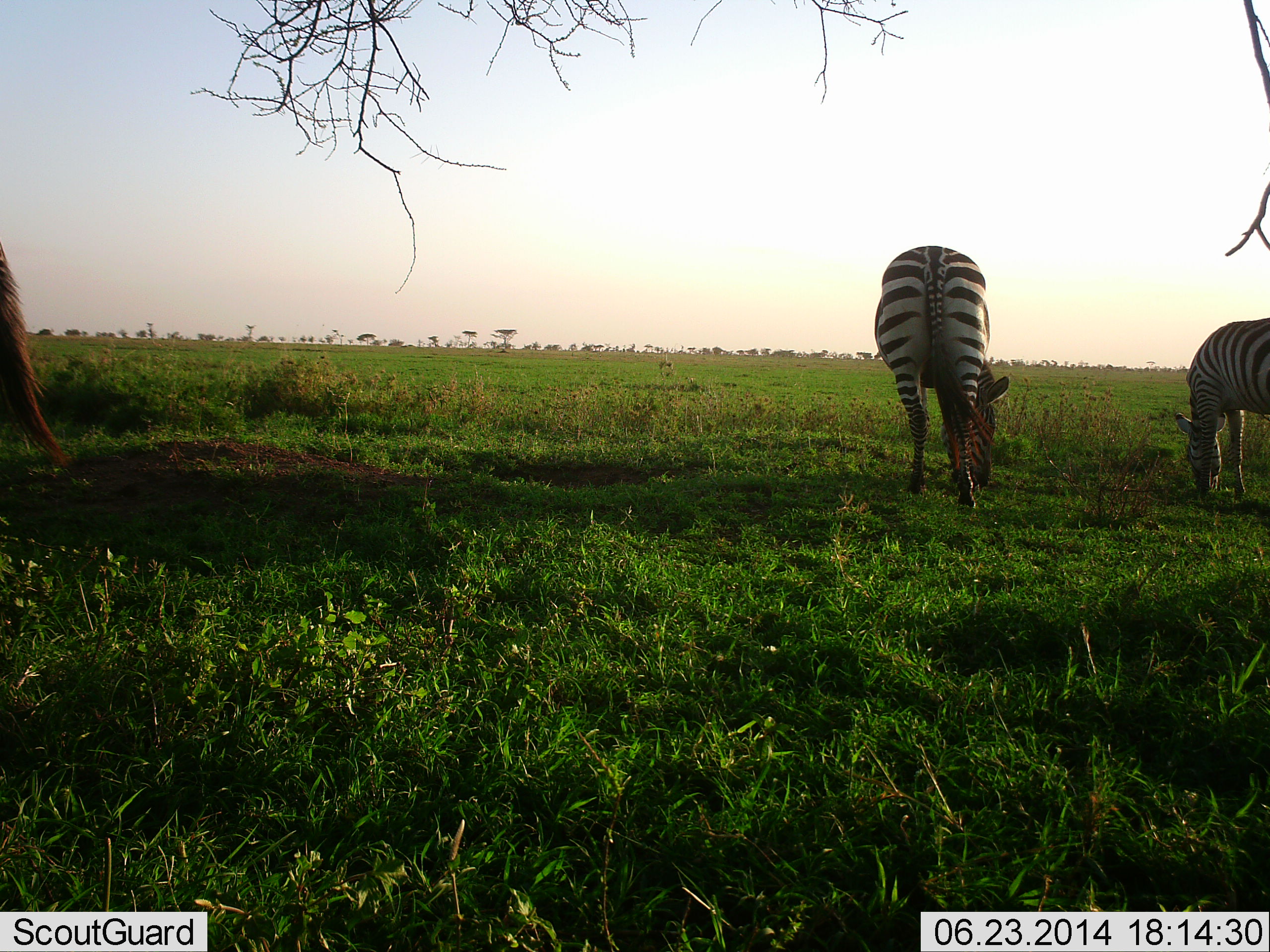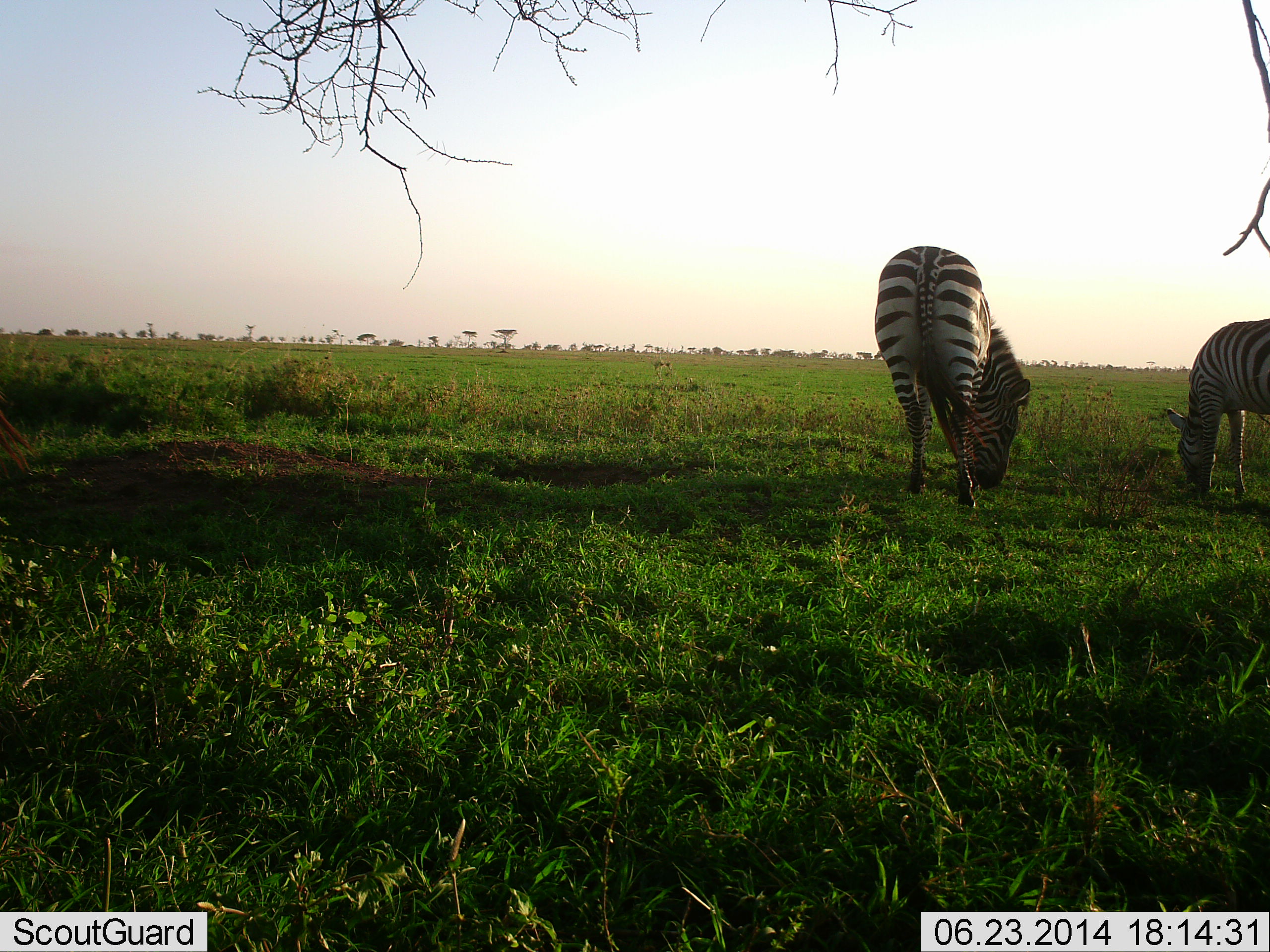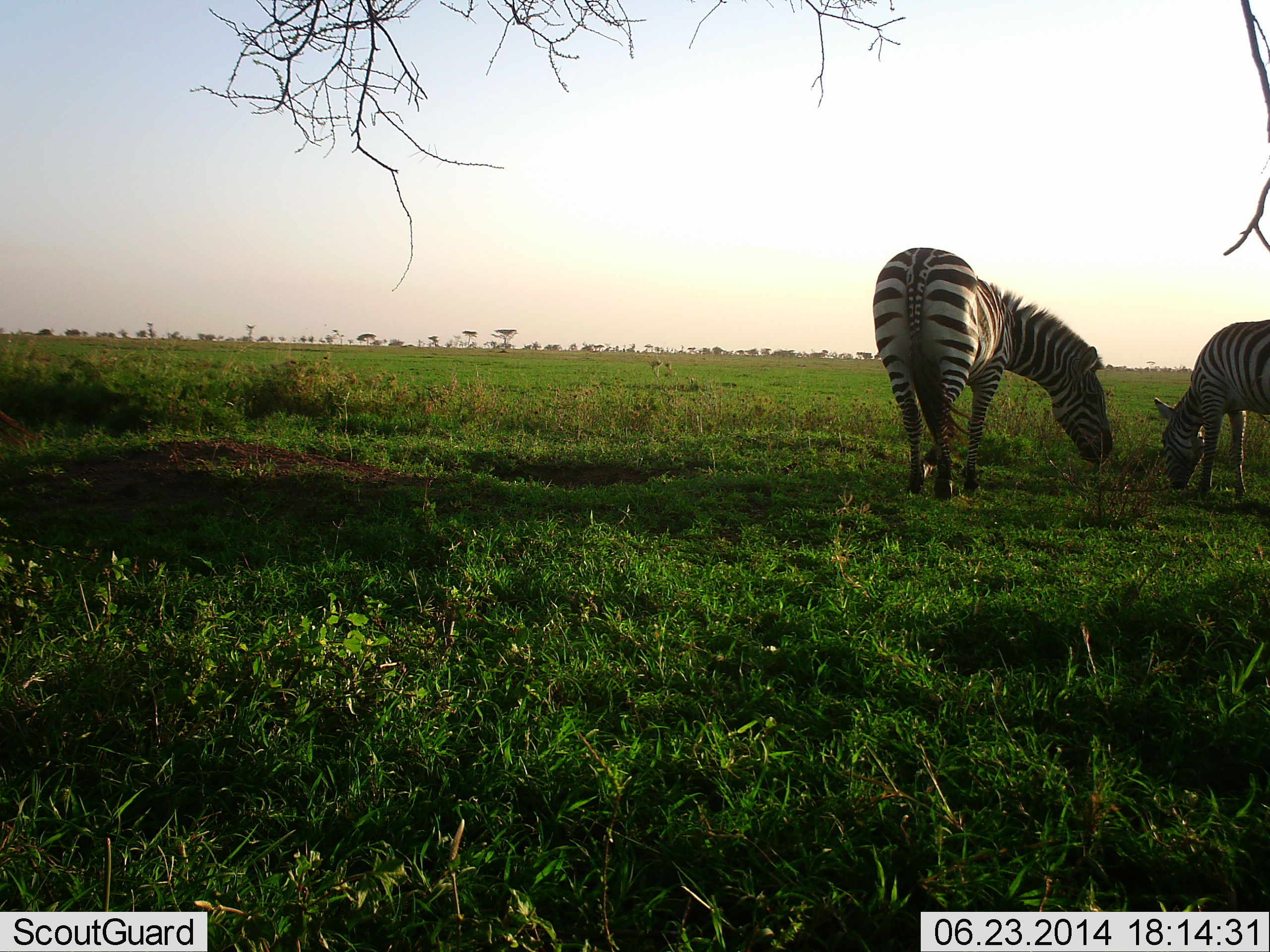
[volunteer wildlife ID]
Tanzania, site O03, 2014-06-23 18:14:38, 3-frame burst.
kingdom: Animalia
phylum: Chordata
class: Mammalia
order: Perissodactyla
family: Equidae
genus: Equus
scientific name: Equus quagga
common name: plains zebra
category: zebra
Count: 3.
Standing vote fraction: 10%.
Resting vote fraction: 0%.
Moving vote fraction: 10%.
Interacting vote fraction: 0%.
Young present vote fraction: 0%.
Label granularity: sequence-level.